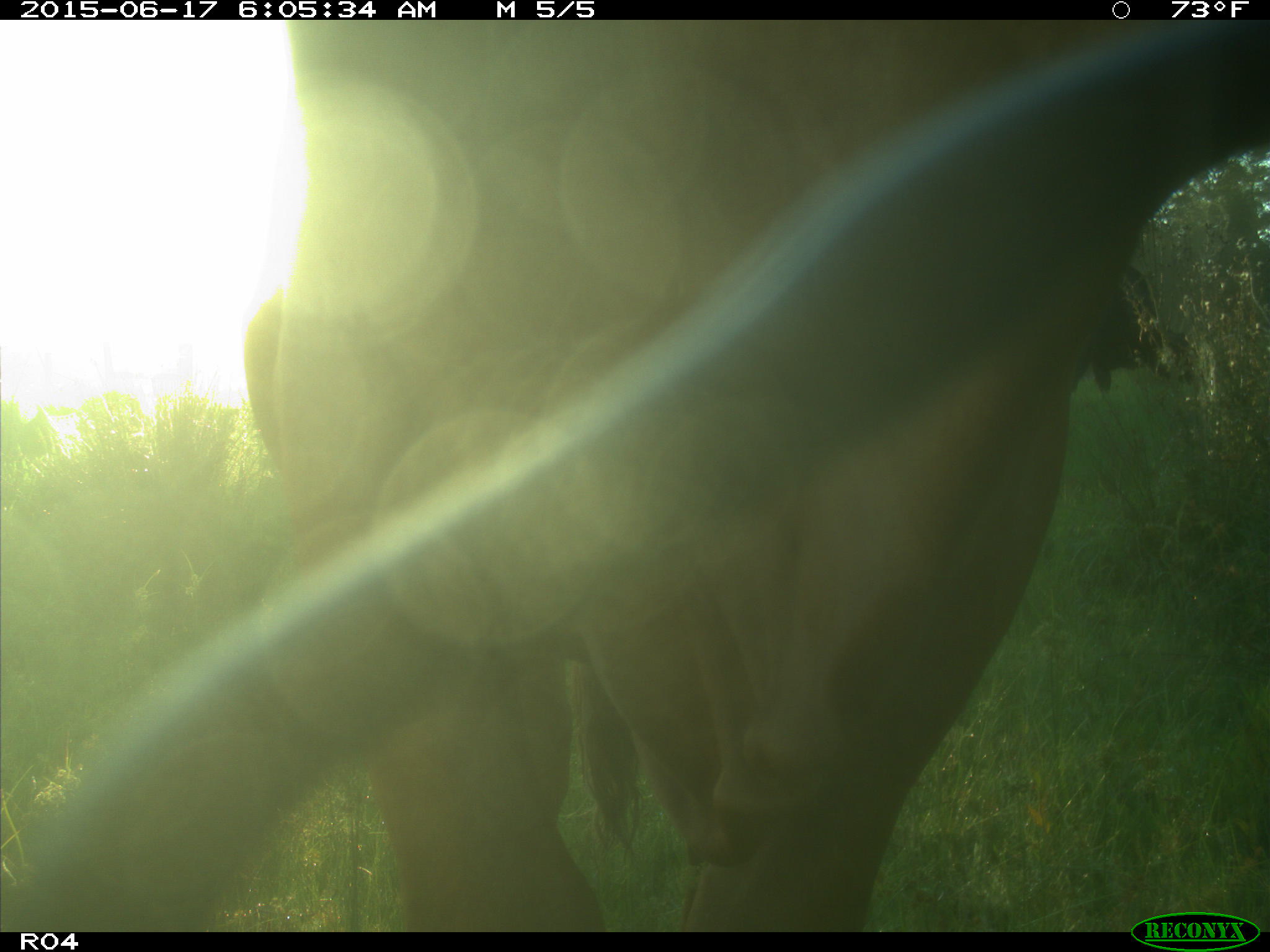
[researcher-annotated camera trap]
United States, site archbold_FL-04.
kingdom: Animalia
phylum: Chordata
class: Mammalia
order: Artiodactyla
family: Bovidae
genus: Bos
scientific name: Bos taurus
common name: domestic cow